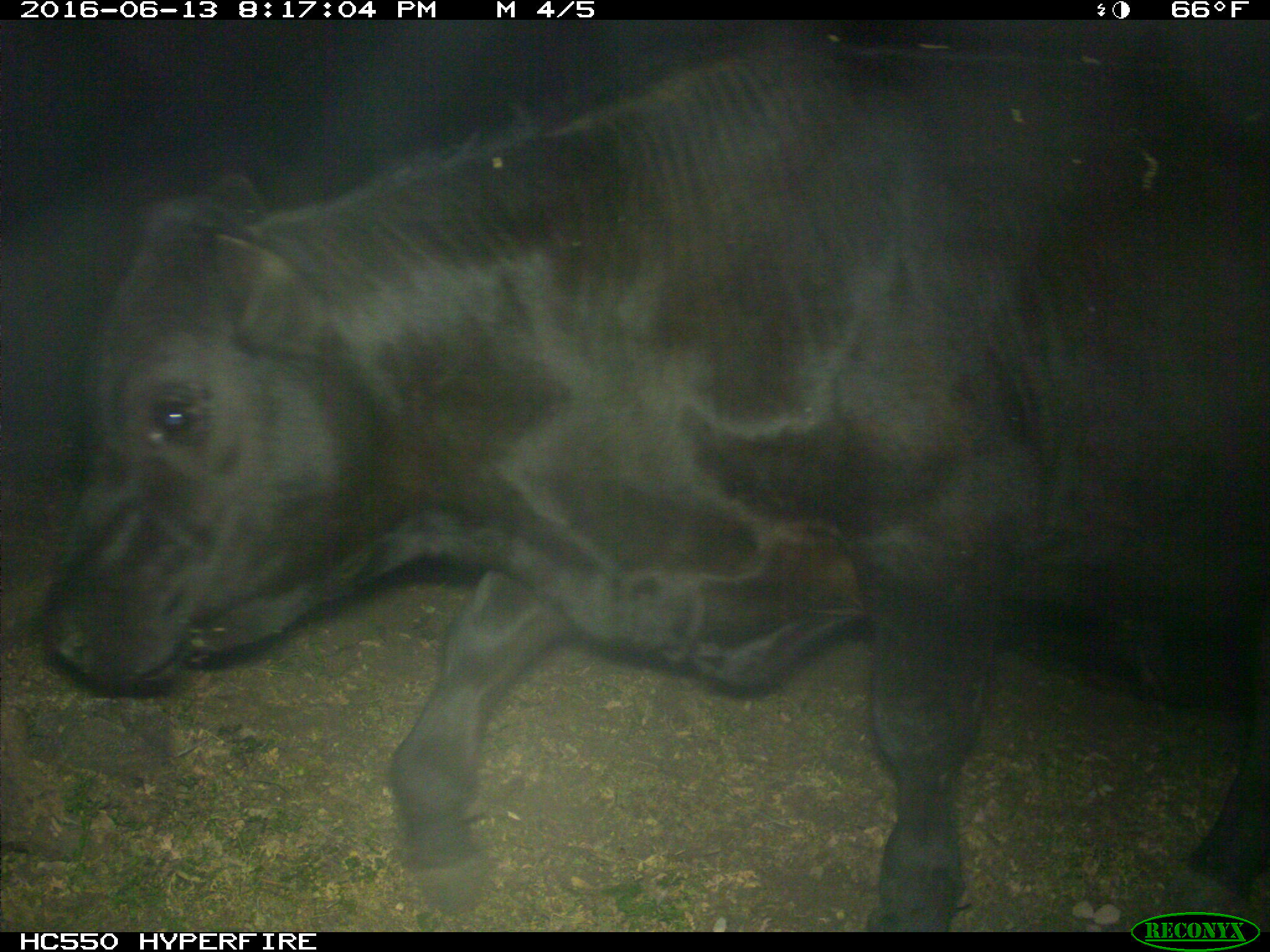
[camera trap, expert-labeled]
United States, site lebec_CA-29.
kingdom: Animalia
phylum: Chordata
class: Mammalia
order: Artiodactyla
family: Bovidae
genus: Bos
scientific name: Bos taurus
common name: domestic cow